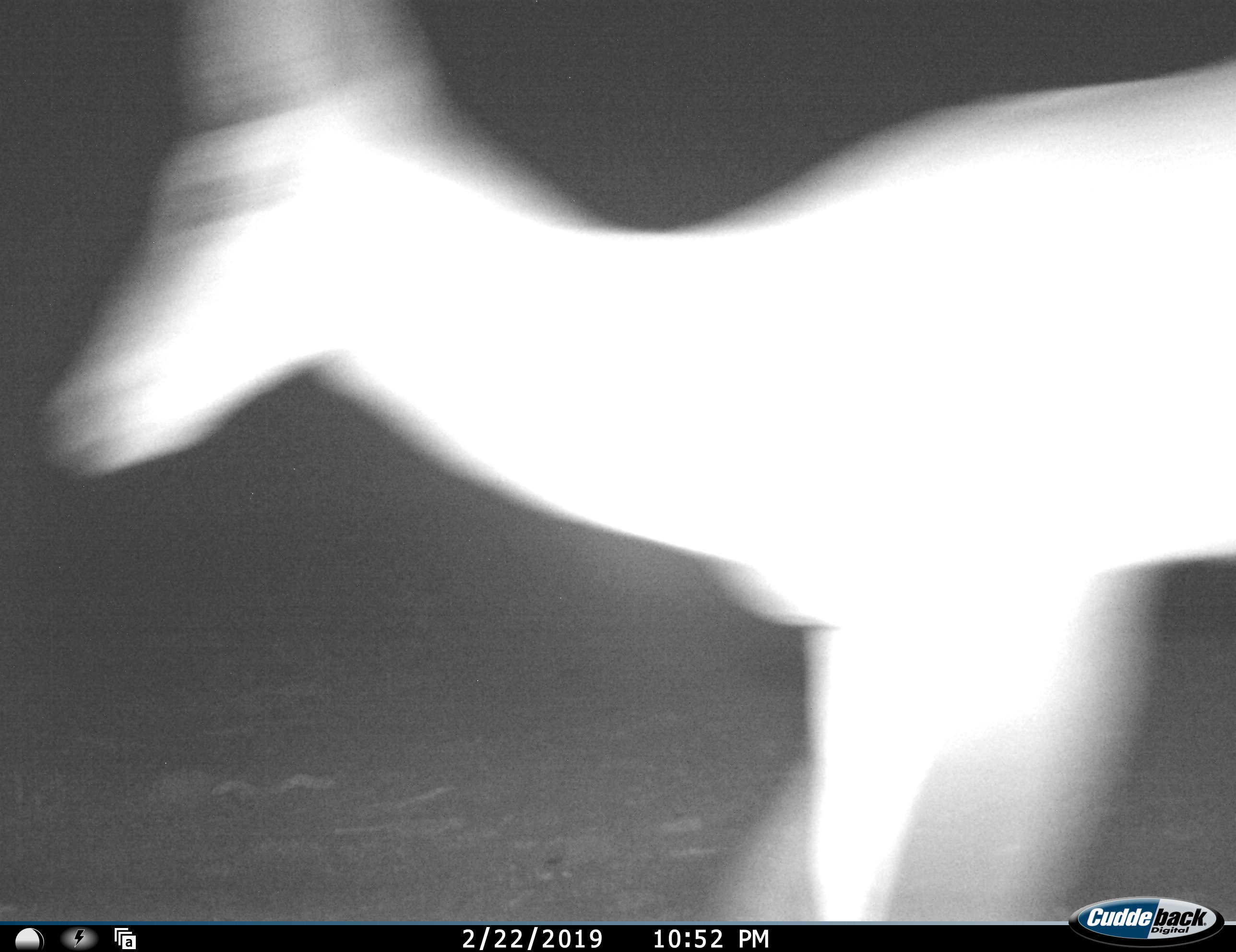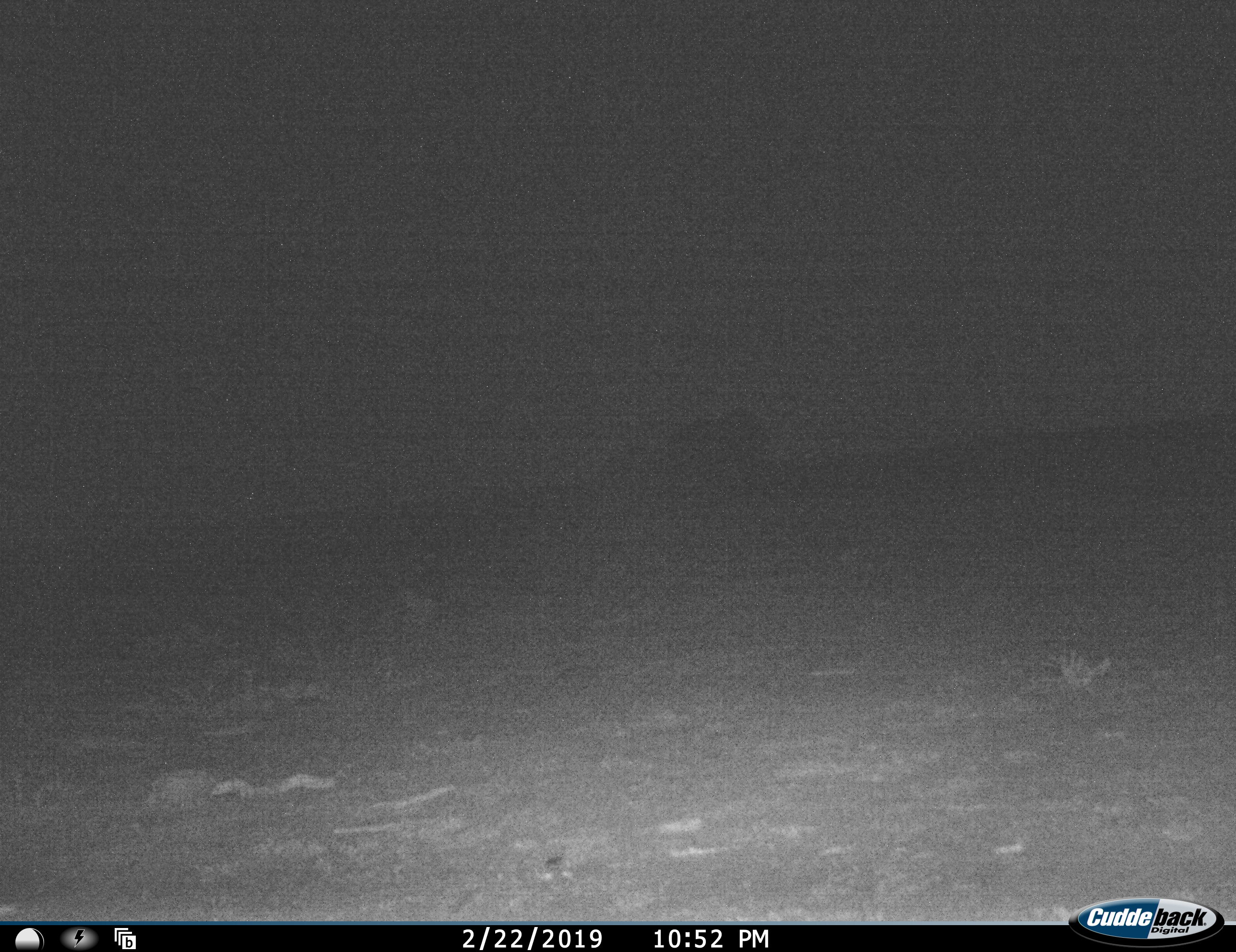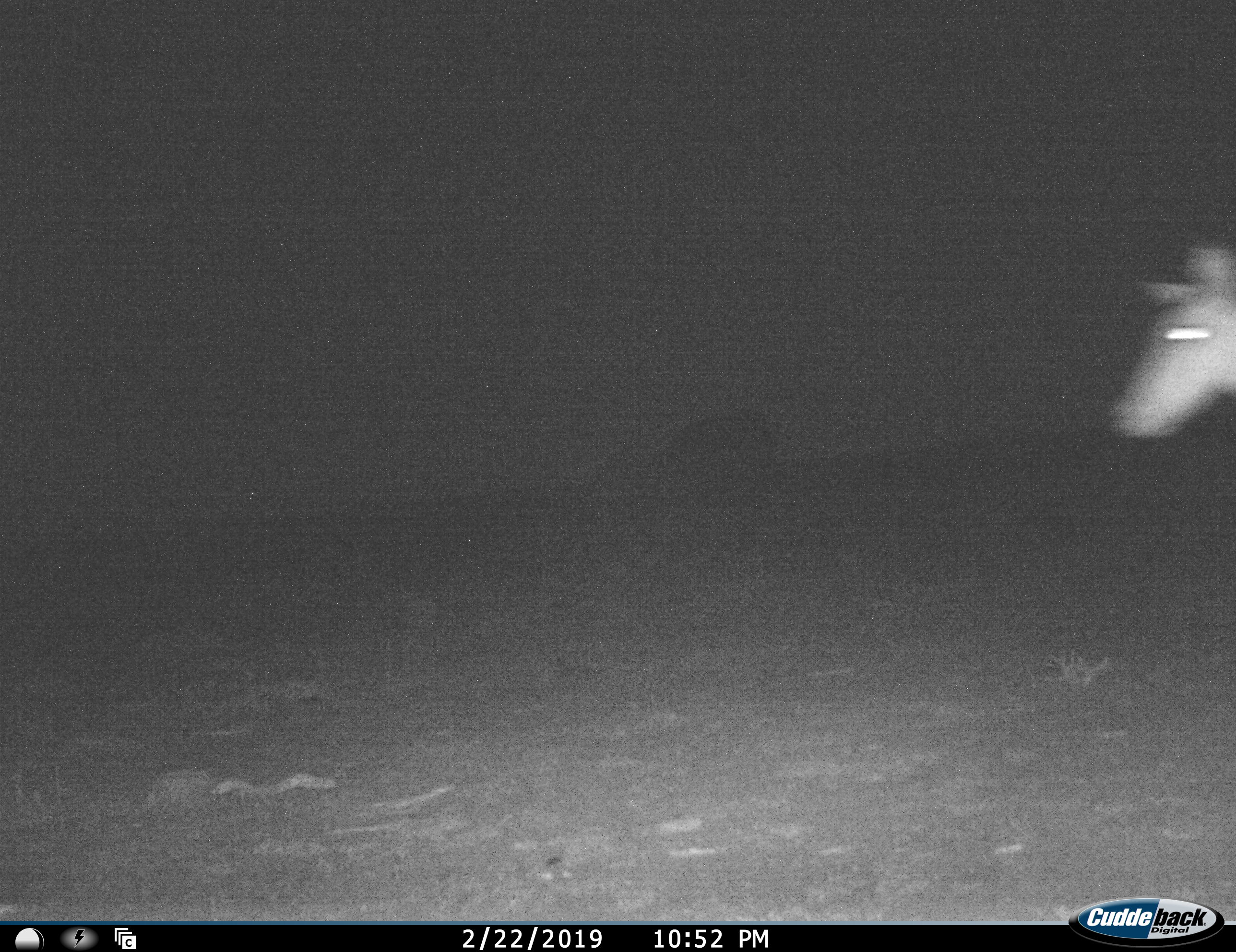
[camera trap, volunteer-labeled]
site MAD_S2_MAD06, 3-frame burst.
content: unidentified animal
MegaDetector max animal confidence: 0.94